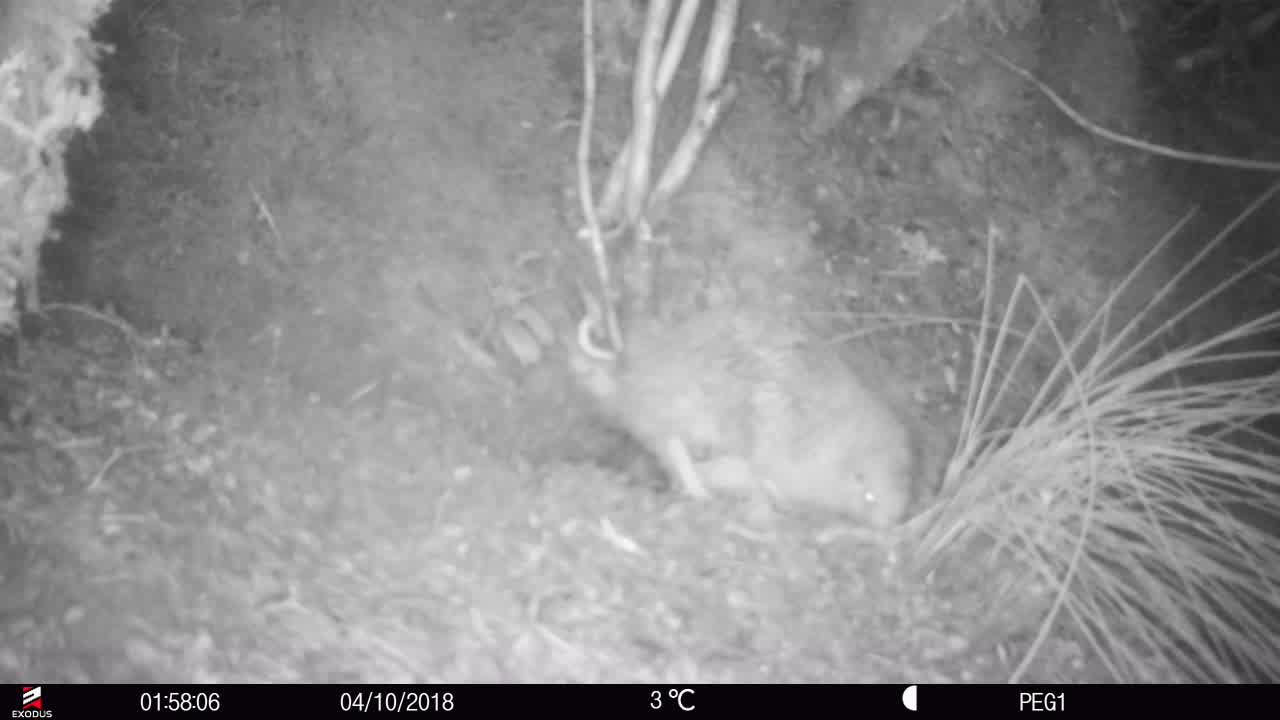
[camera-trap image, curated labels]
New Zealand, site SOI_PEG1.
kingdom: Animalia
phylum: Chordata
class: Aves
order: Apterygiformes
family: Apterygidae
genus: Apteryx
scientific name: Apteryx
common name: kiwi